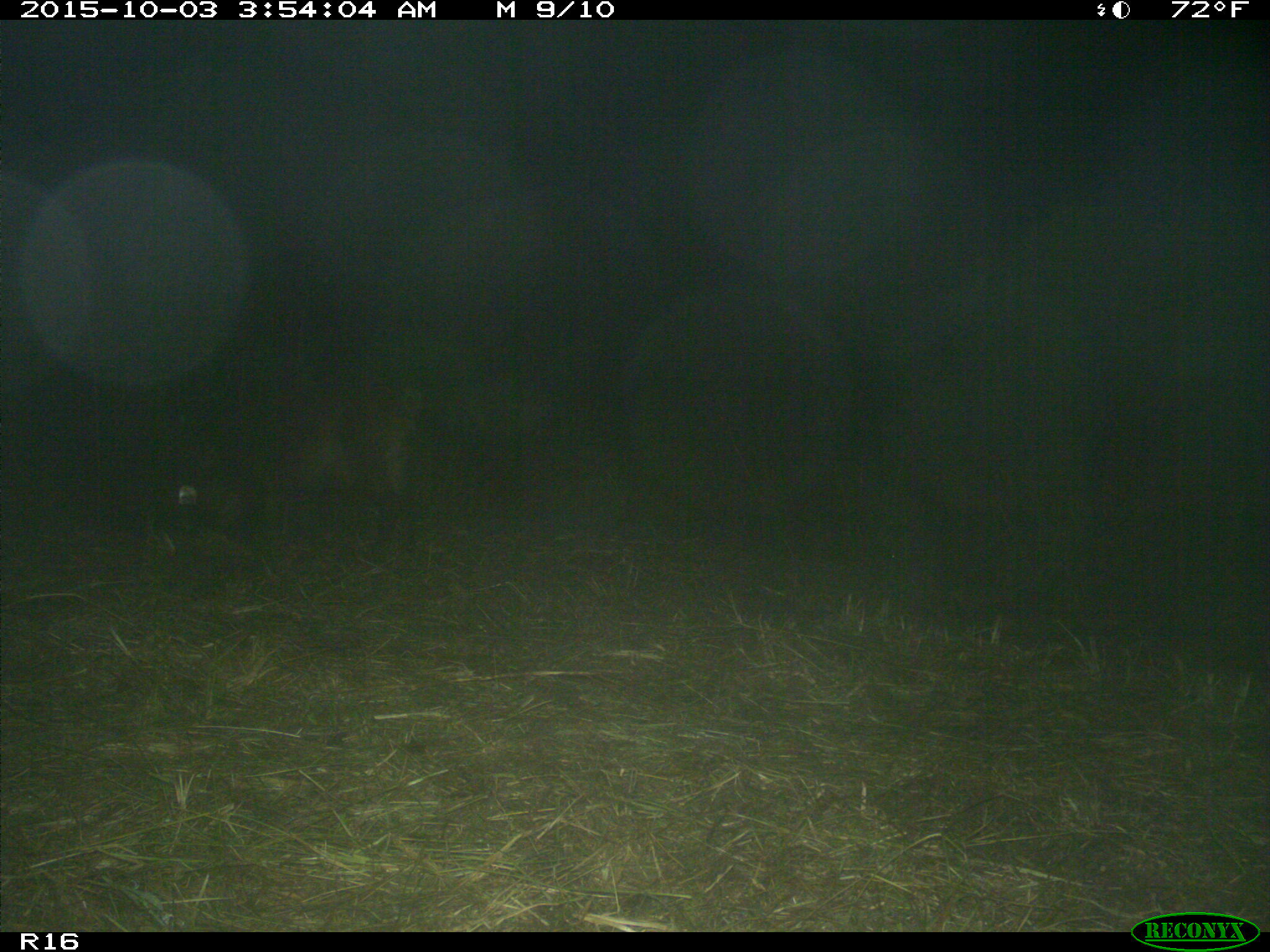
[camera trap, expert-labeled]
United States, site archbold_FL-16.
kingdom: Animalia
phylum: Chordata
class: Mammalia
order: Artiodactyla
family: Suidae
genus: Sus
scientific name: Sus scrofa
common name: wild boar